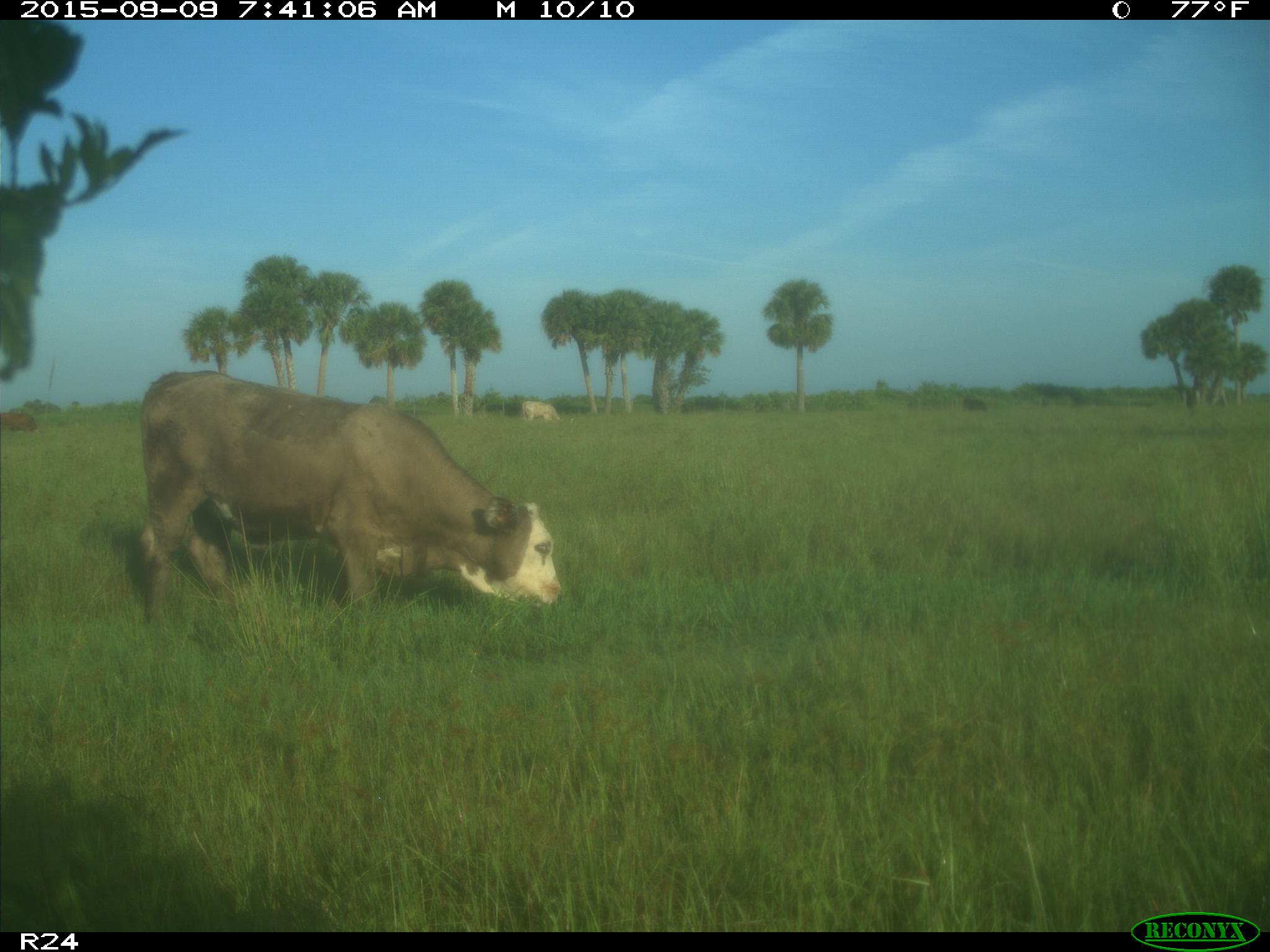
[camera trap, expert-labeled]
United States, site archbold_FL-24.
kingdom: Animalia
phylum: Chordata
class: Mammalia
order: Artiodactyla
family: Bovidae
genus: Bos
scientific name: Bos taurus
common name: domestic cow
Bos taurus (domestic cow).